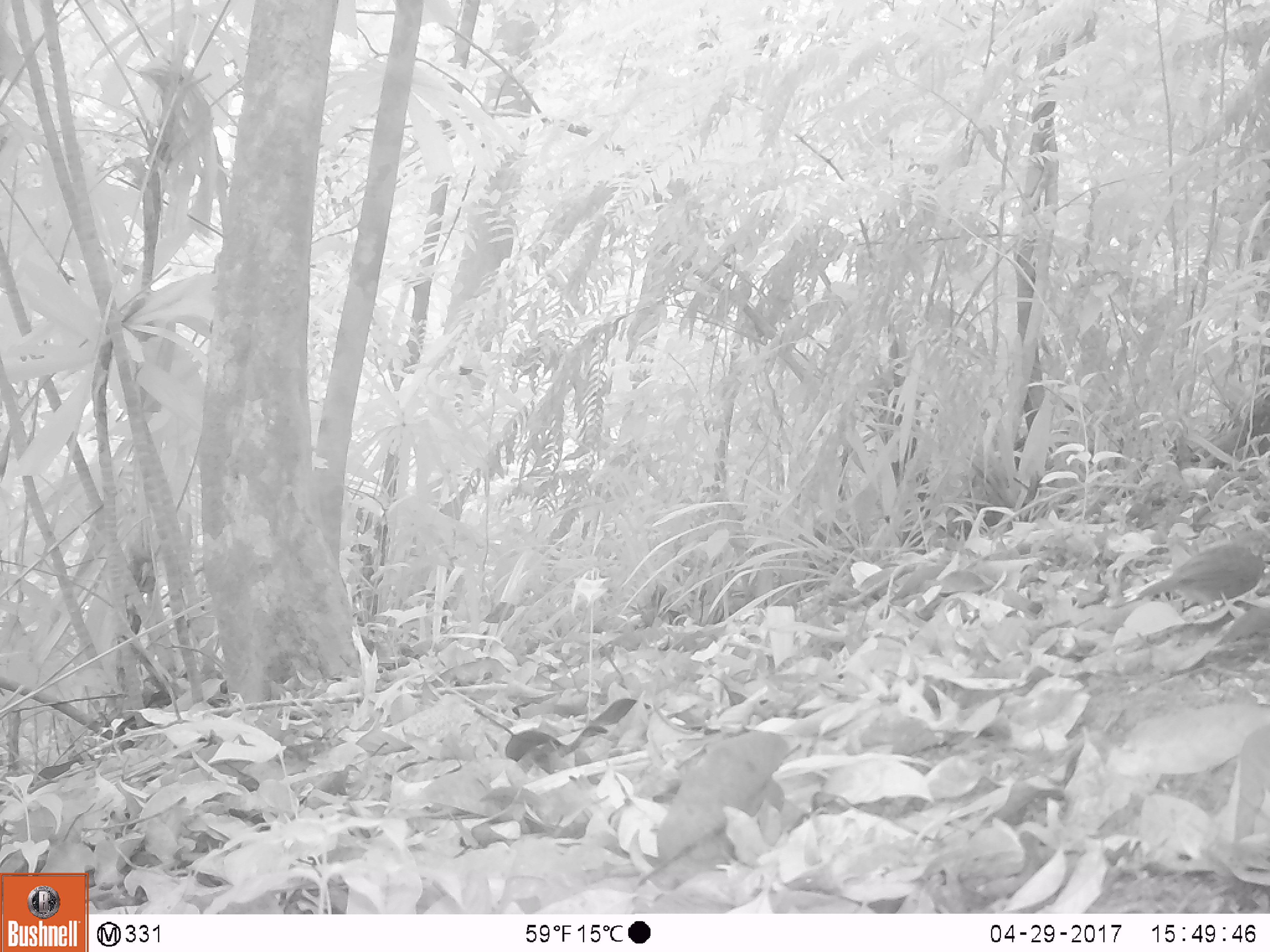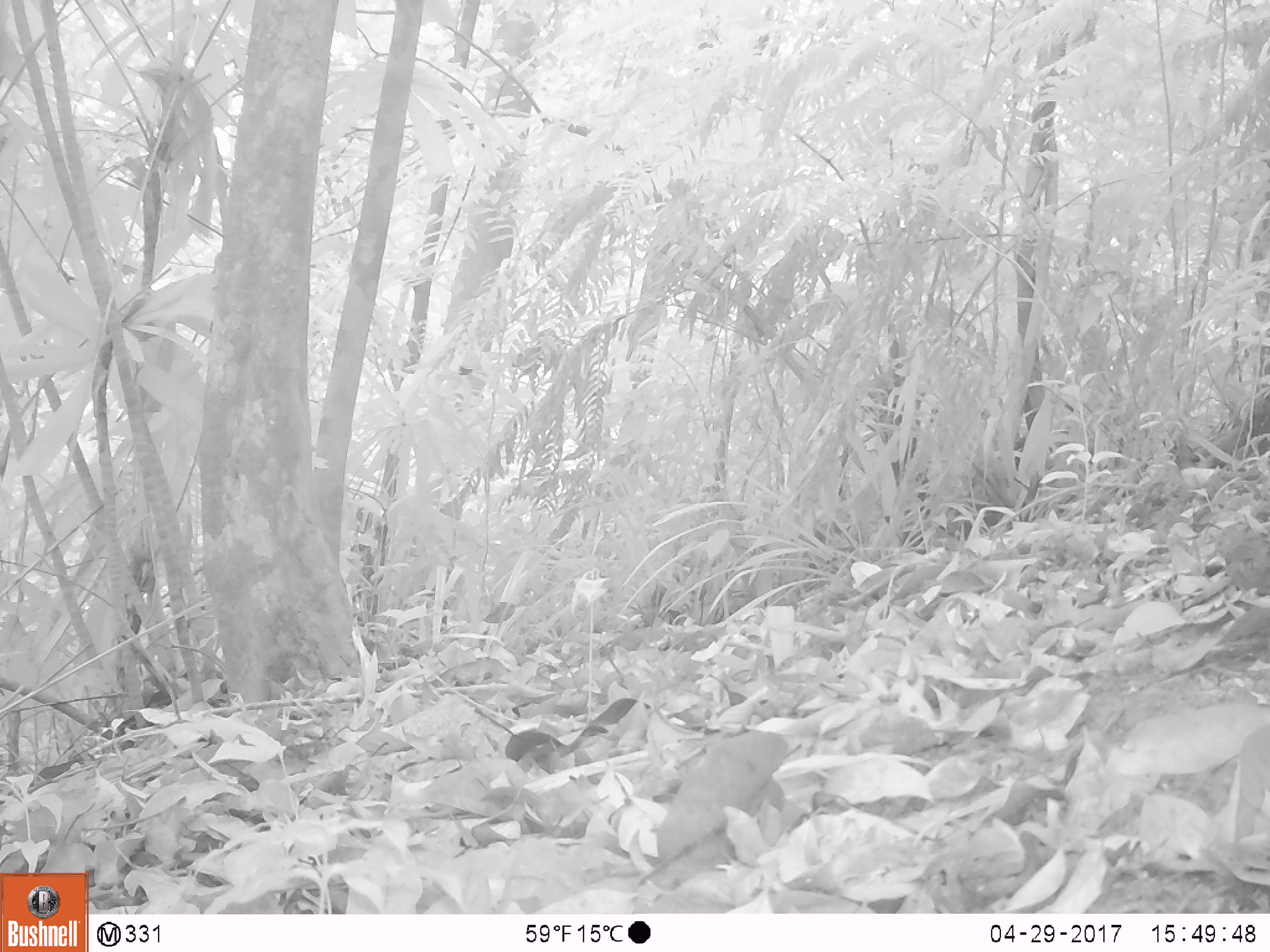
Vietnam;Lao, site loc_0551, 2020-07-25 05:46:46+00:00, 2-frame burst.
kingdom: Animalia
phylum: Chordata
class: Aves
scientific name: Aves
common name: bird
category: unidentified bird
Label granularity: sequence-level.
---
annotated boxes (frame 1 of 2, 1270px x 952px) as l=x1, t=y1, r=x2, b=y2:
unidentified bird: l=1132, t=529, r=1270, b=617